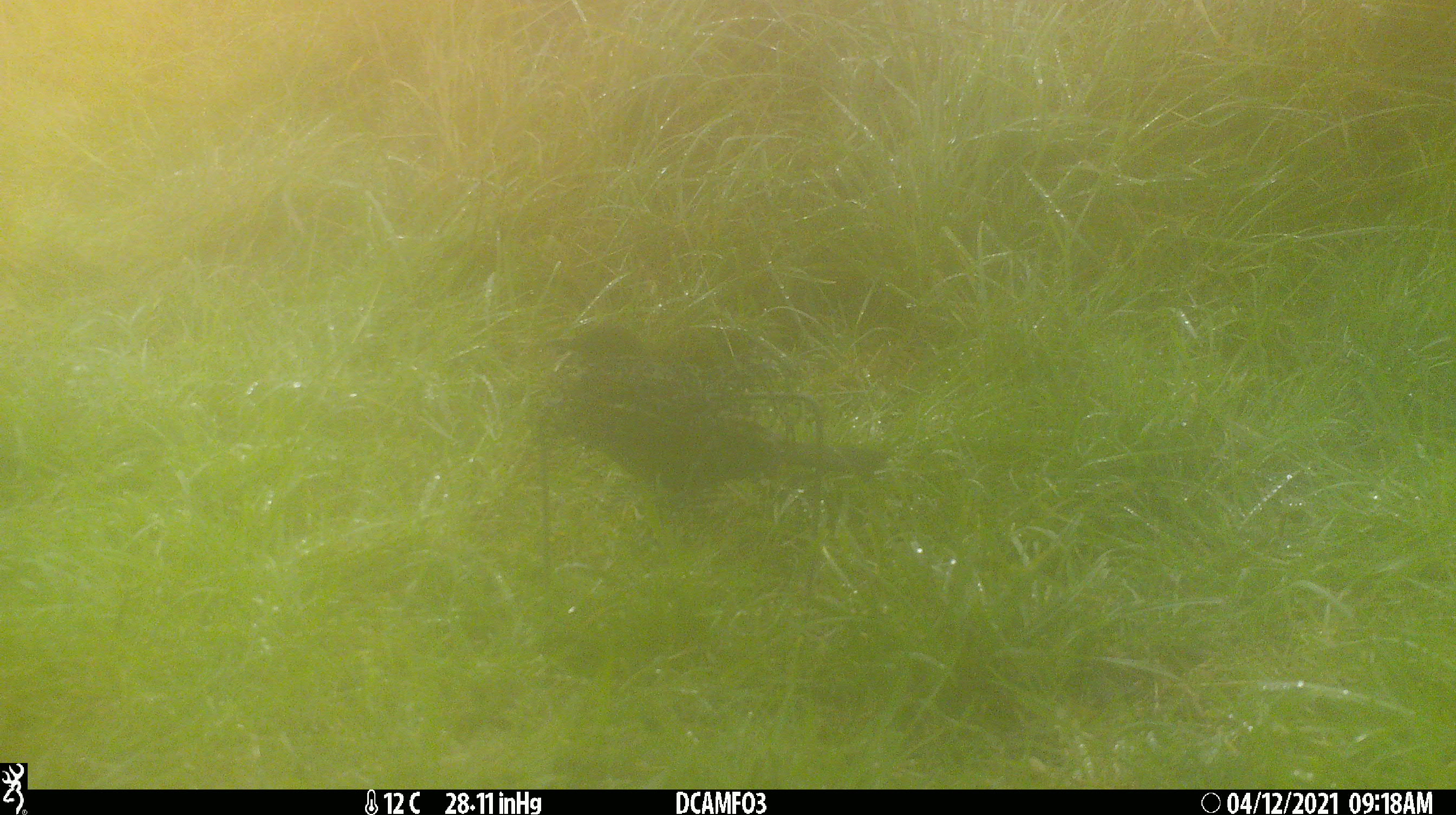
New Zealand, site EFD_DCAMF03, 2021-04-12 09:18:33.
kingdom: Animalia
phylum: Chordata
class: Aves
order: Passeriformes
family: Turdidae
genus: Turdus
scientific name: Turdus merula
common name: eurasian blackbird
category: blackbird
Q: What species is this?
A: Blackbird (eurasian blackbird) (Turdus merula).